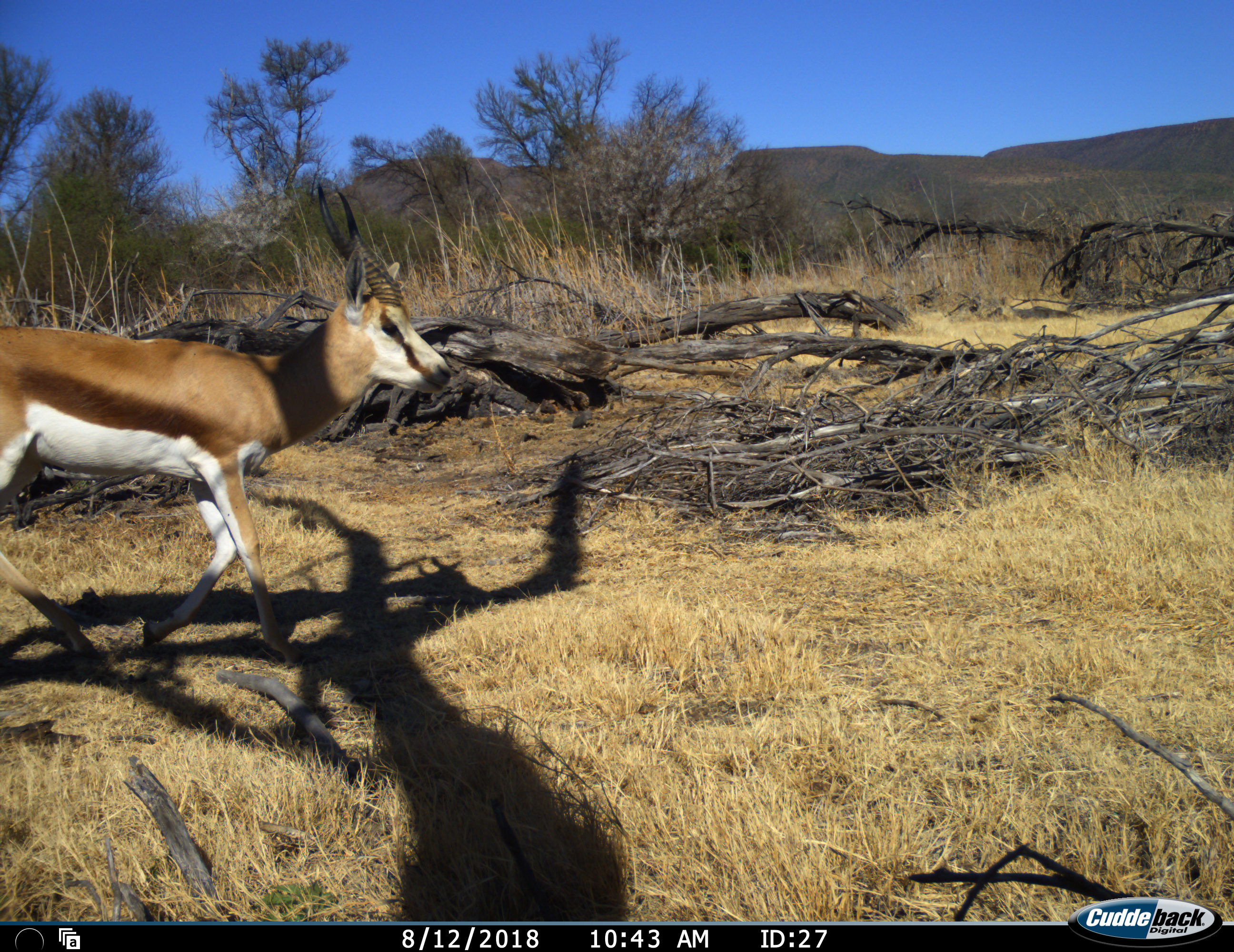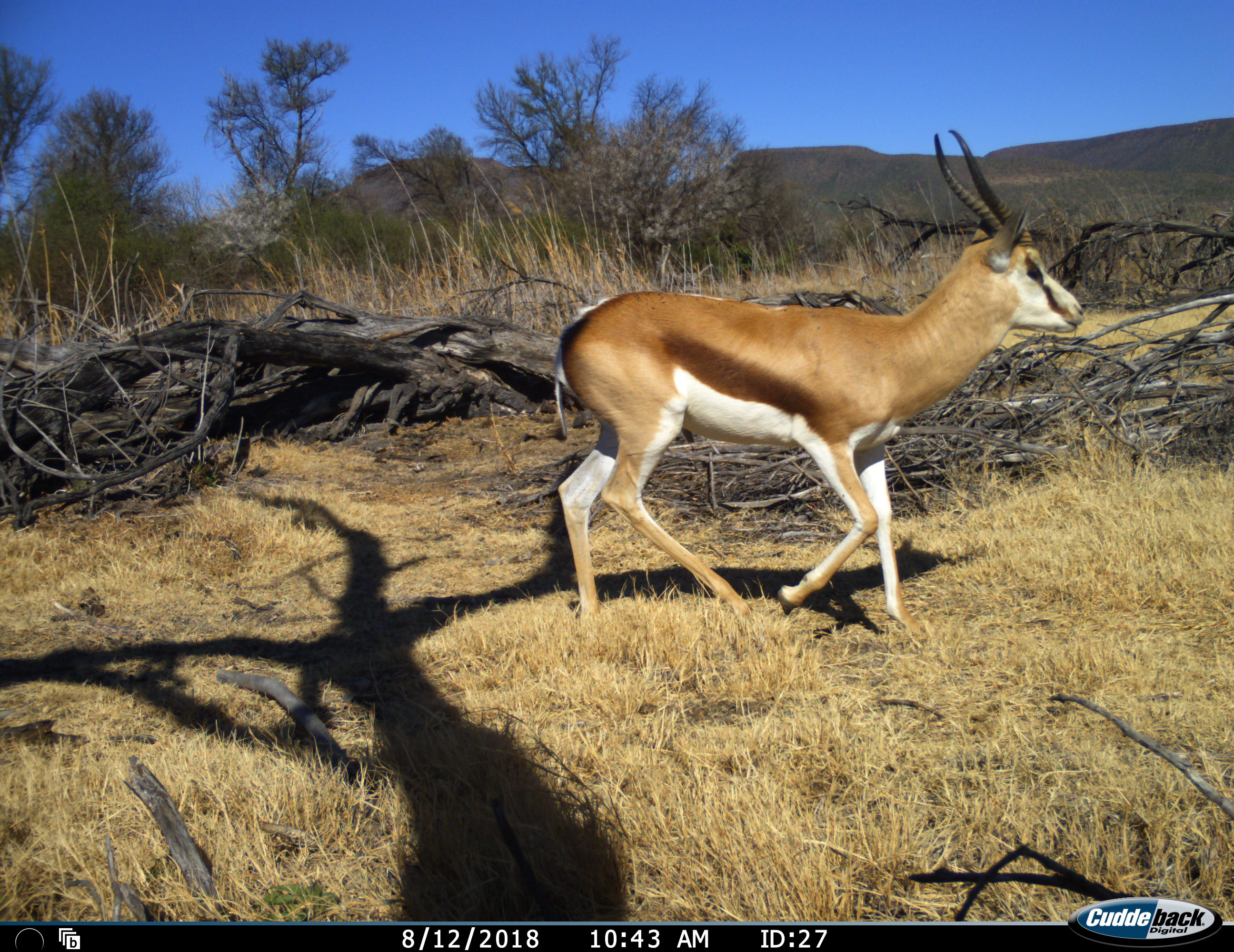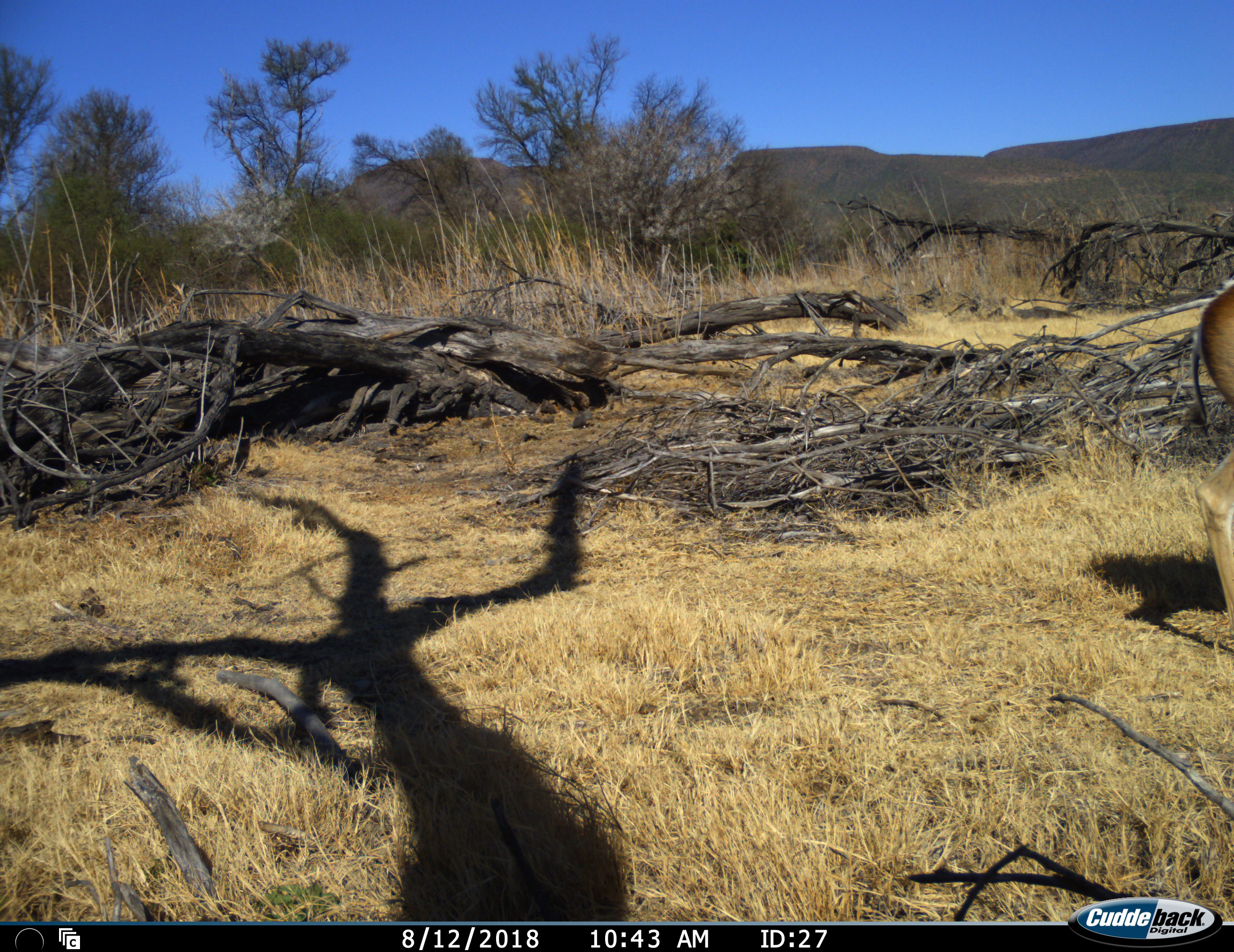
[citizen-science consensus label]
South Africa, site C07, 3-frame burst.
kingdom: Animalia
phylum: Chordata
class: Mammalia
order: Artiodactyla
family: Bovidae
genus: Antidorcas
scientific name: Antidorcas marsupialis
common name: springbok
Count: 1.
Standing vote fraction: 0%.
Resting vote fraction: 0%.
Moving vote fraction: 90%.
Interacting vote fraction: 0%.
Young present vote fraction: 0%.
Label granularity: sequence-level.